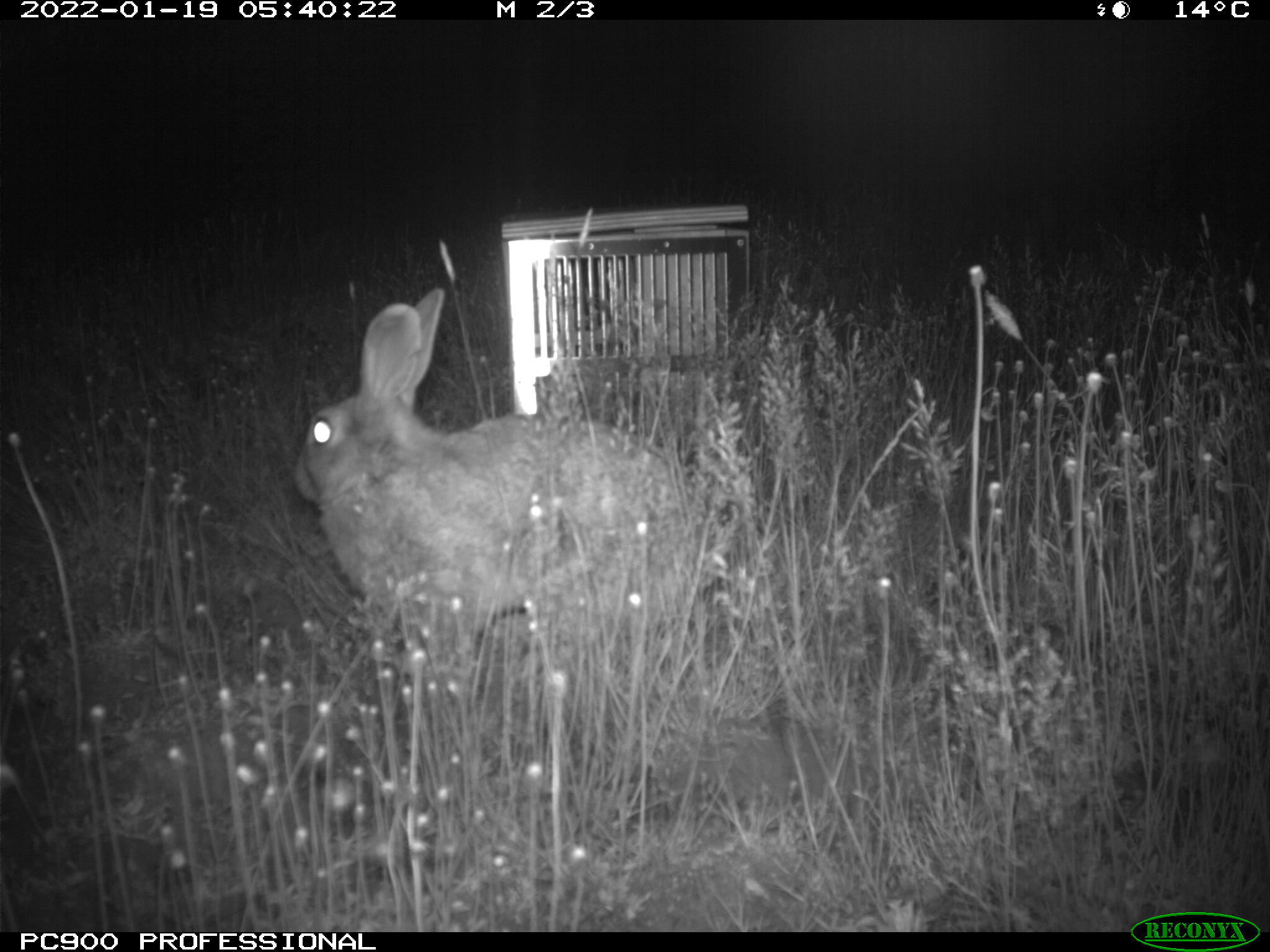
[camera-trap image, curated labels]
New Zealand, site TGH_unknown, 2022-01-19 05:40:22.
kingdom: Animalia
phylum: Chordata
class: Mammalia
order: Lagomorpha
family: Leporidae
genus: Oryctolagus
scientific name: Oryctolagus cuniculus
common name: european rabbit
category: rabbit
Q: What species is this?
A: Rabbit (european rabbit) (Oryctolagus cuniculus).